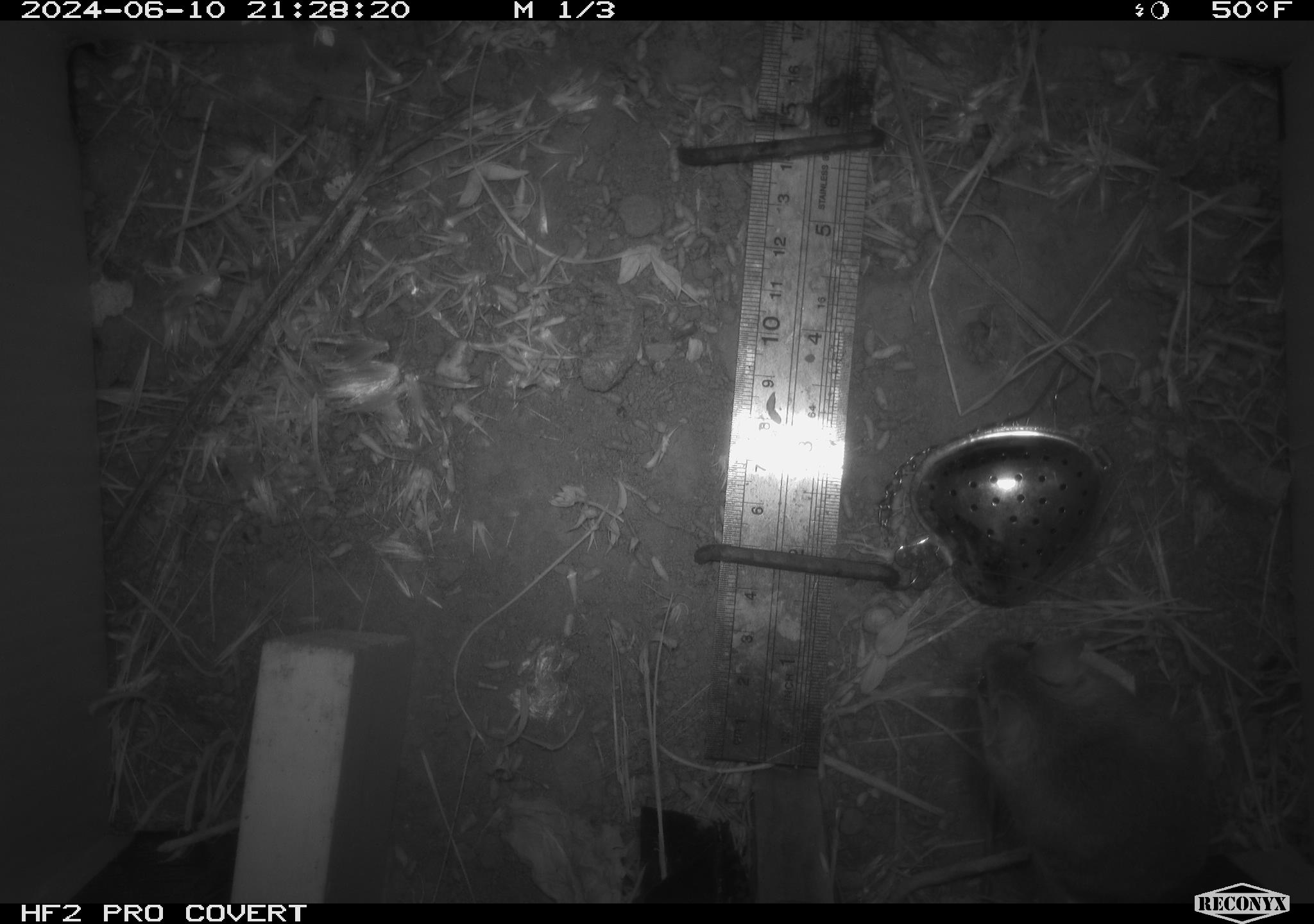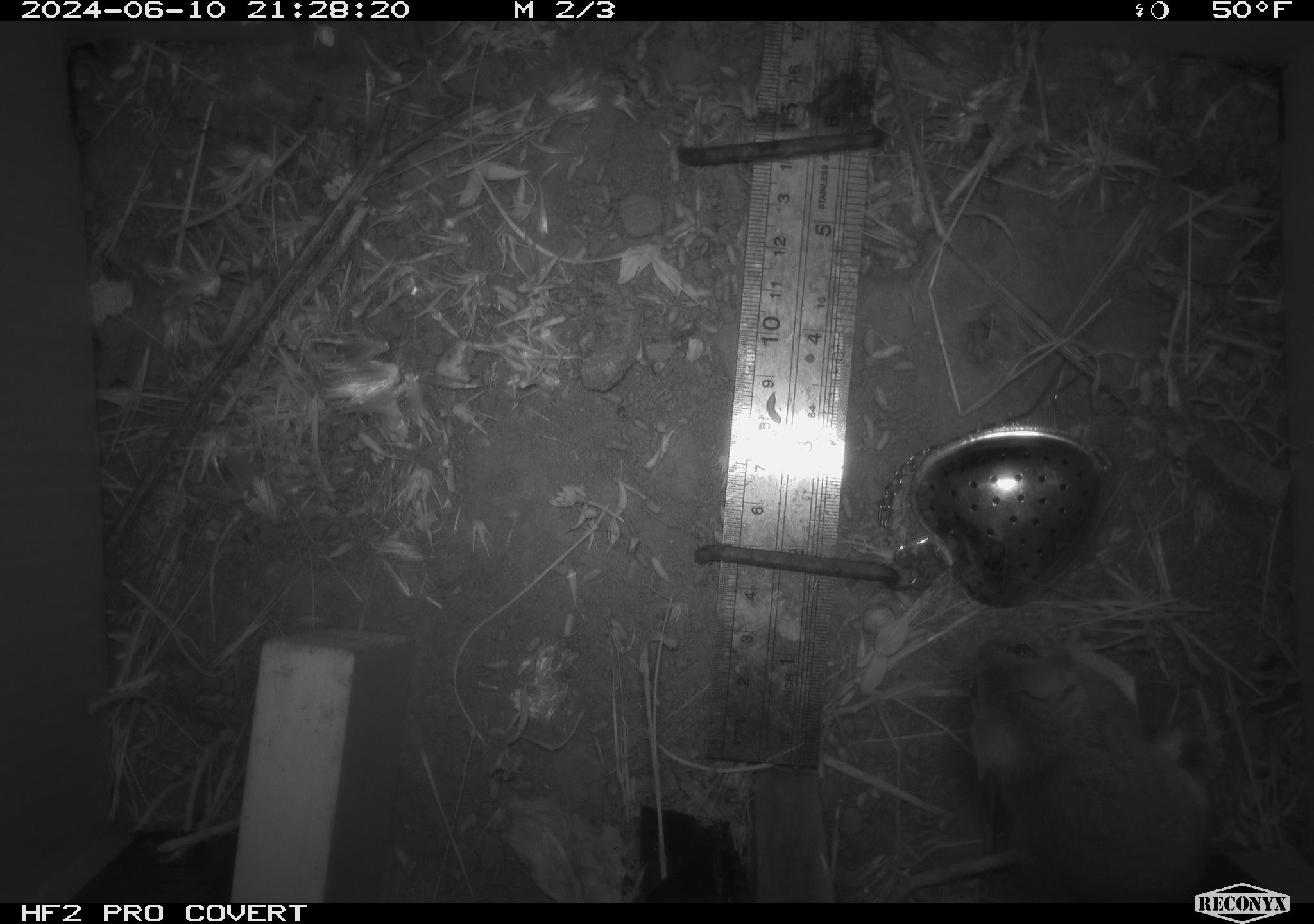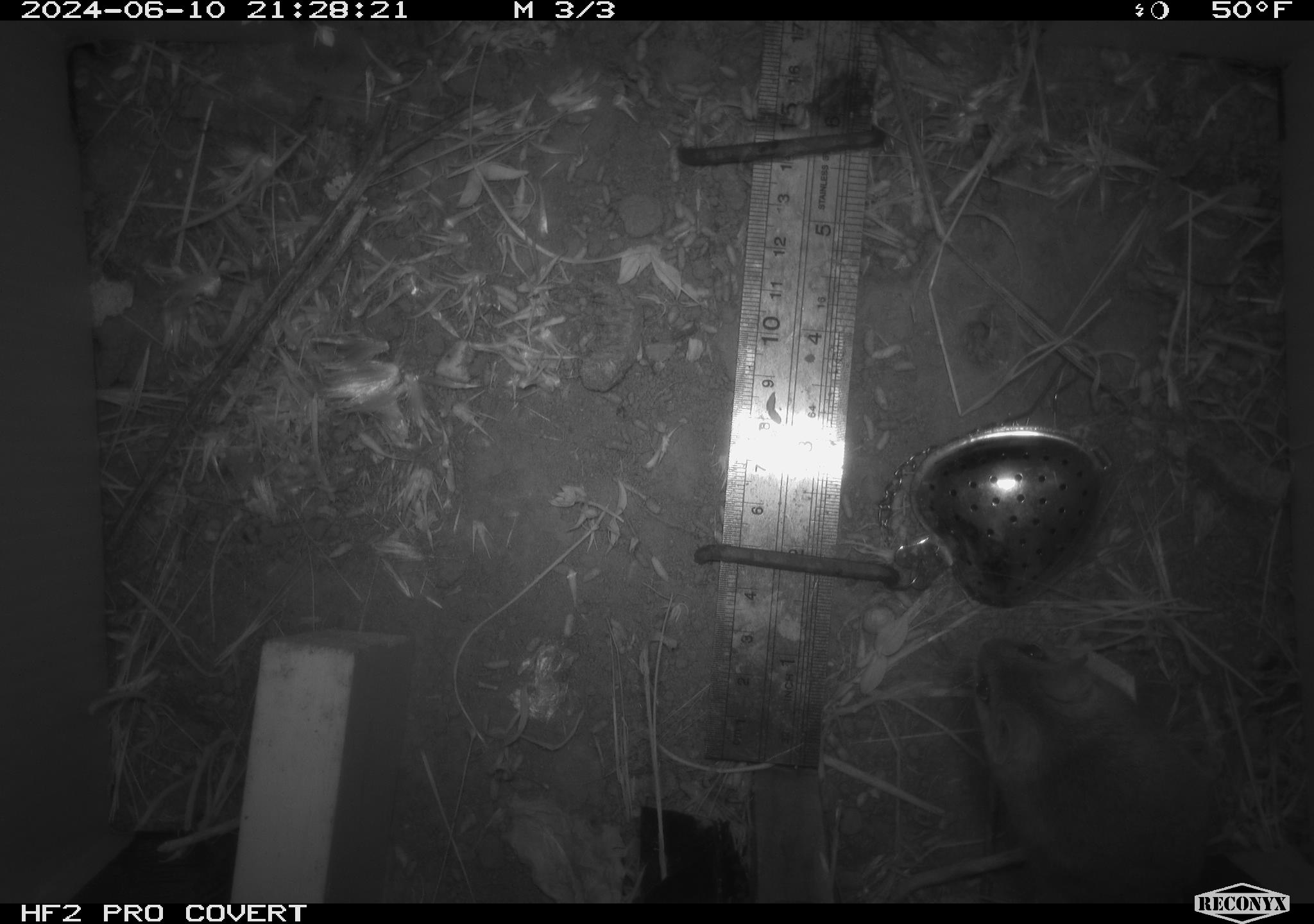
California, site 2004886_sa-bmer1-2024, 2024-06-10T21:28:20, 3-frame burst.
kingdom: Animalia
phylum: Chordata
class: Mammalia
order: Rodentia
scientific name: Rodentia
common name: mouse species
Mouse species (Rodentia).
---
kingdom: Animalia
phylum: Chordata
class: Mammalia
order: Rodentia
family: Cricetidae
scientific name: Arvicolinae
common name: voles, lemmings, and muskrats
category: arvicolinae subfamily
Arvicolinae subfamily (voles, lemmings, and muskrats) (Arvicolinae).